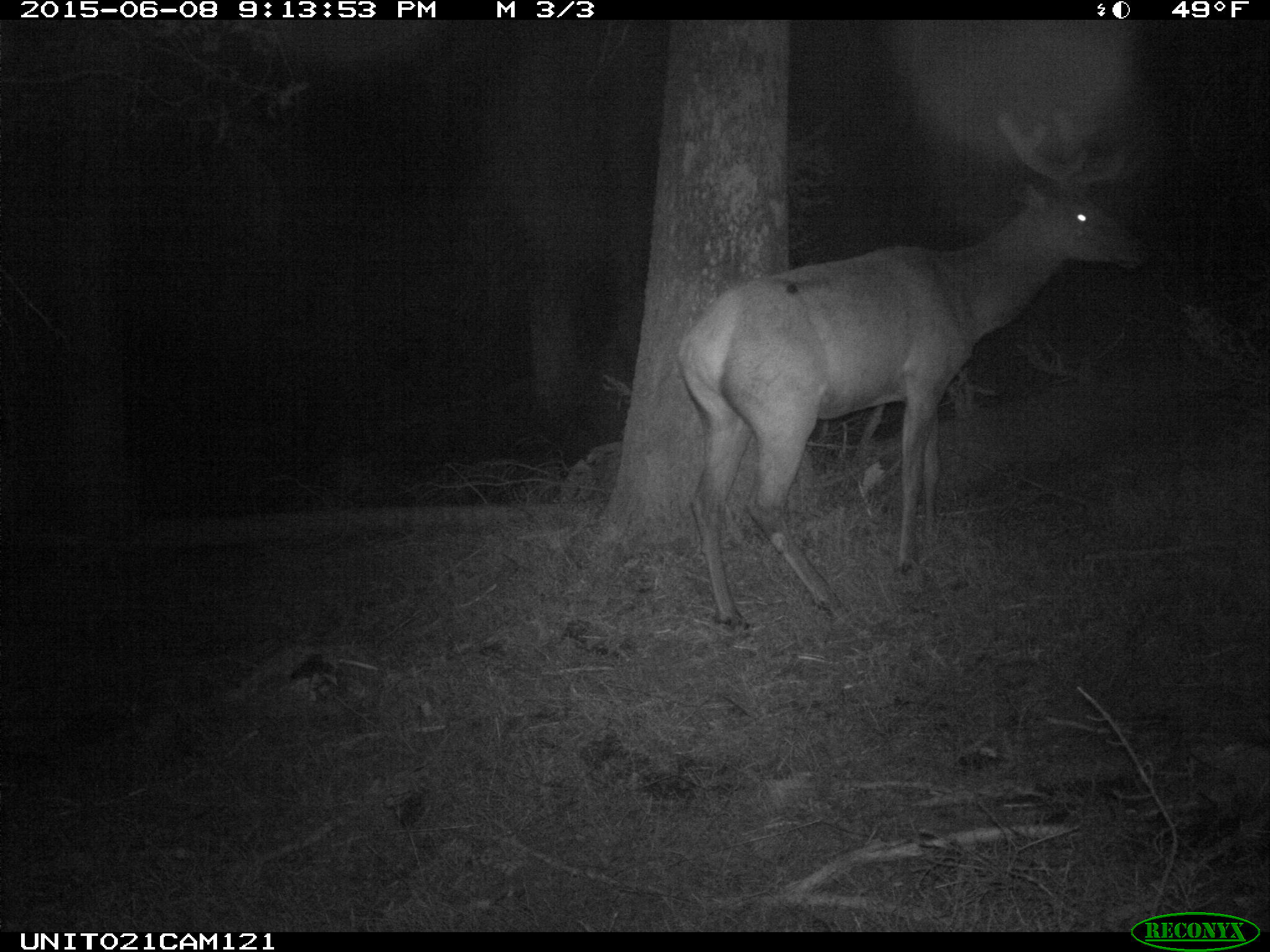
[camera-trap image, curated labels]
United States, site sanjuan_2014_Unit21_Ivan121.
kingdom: Animalia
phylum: Chordata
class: Mammalia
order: Artiodactyla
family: Cervidae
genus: Cervus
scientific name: Cervus elaphus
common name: red deer